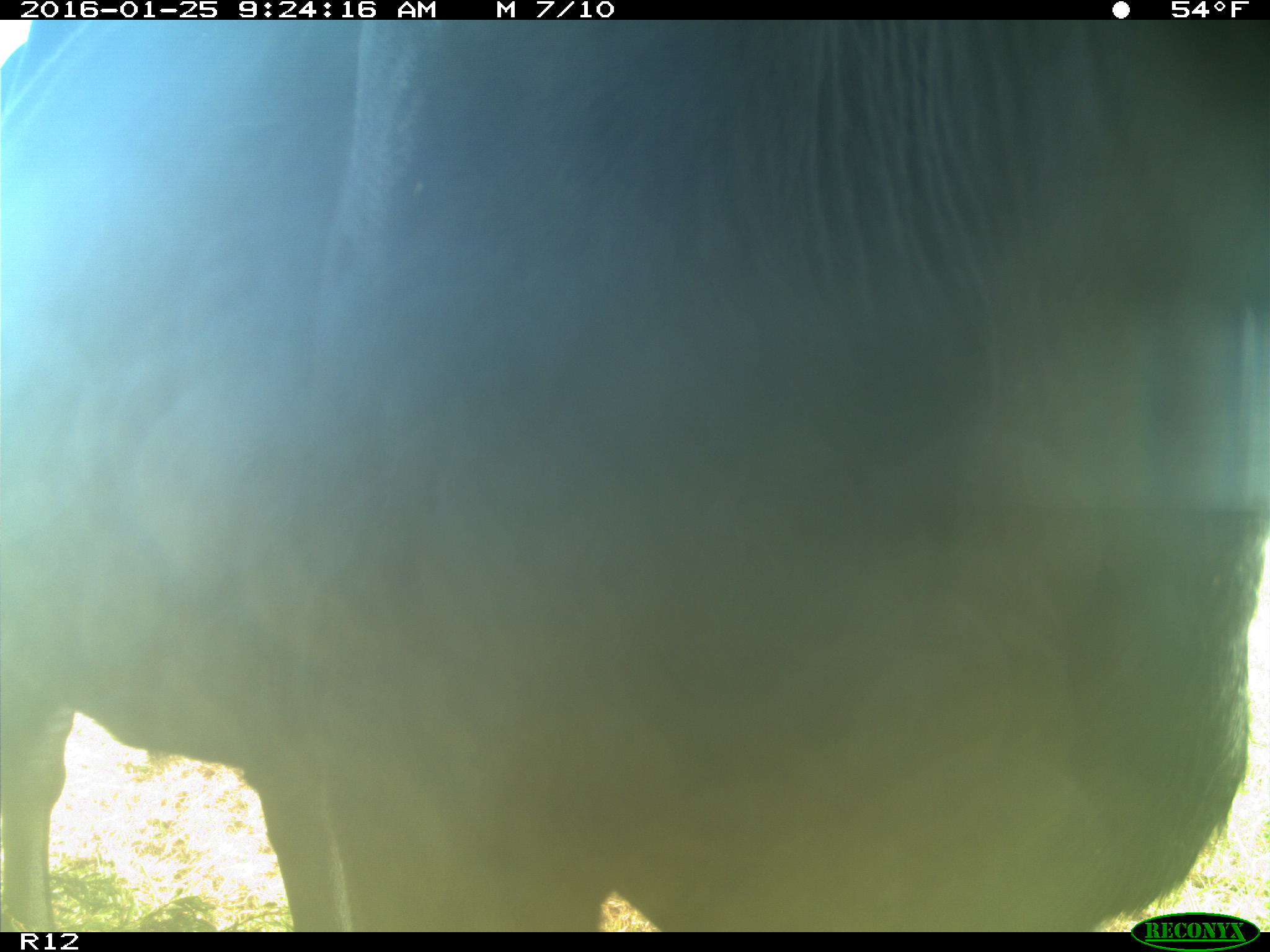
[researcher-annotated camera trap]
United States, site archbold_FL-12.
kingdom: Animalia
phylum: Chordata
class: Mammalia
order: Artiodactyla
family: Bovidae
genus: Bos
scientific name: Bos taurus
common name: domestic cow